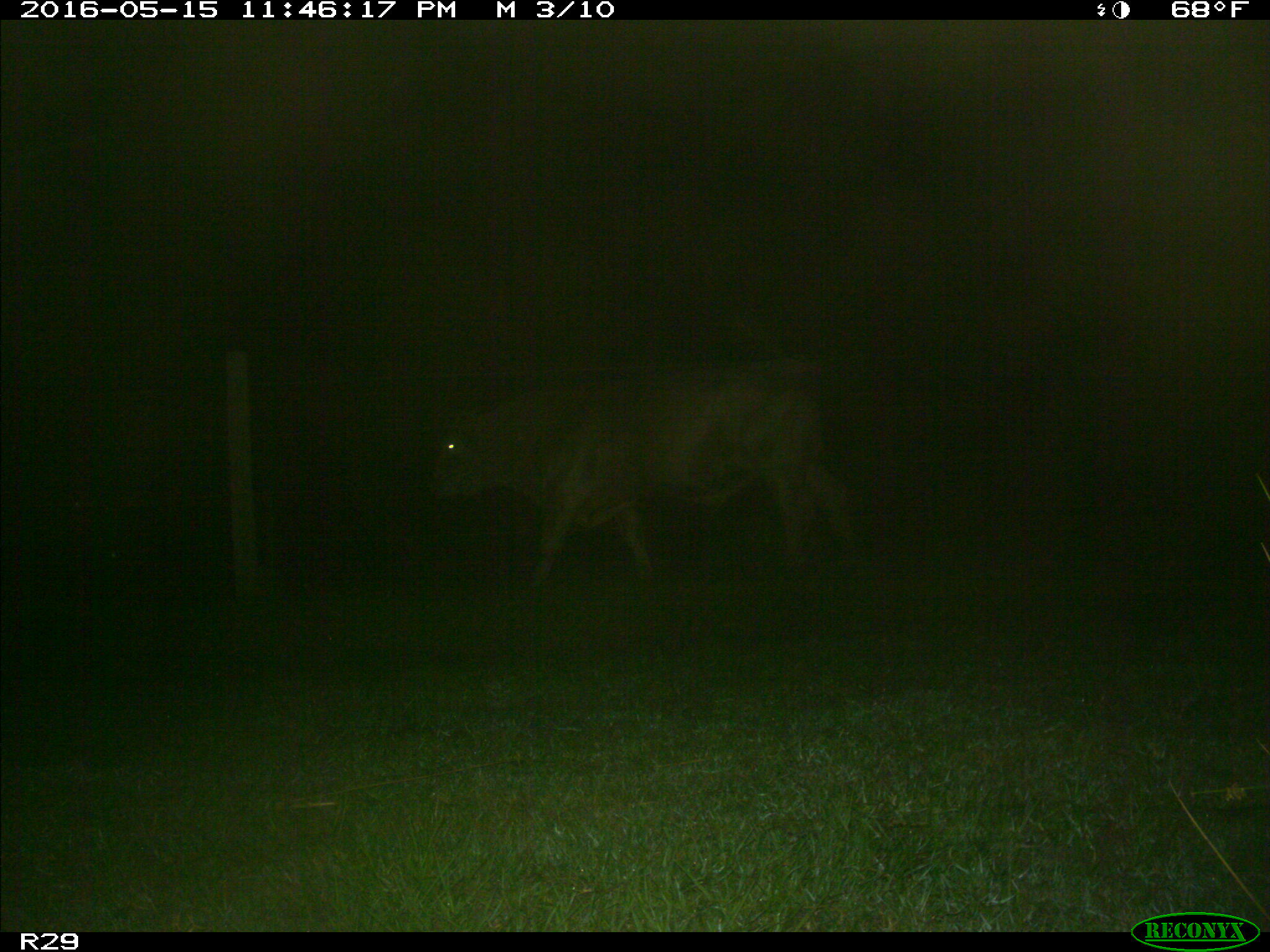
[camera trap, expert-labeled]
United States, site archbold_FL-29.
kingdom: Animalia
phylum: Chordata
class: Mammalia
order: Artiodactyla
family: Bovidae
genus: Bos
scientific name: Bos taurus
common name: domestic cow